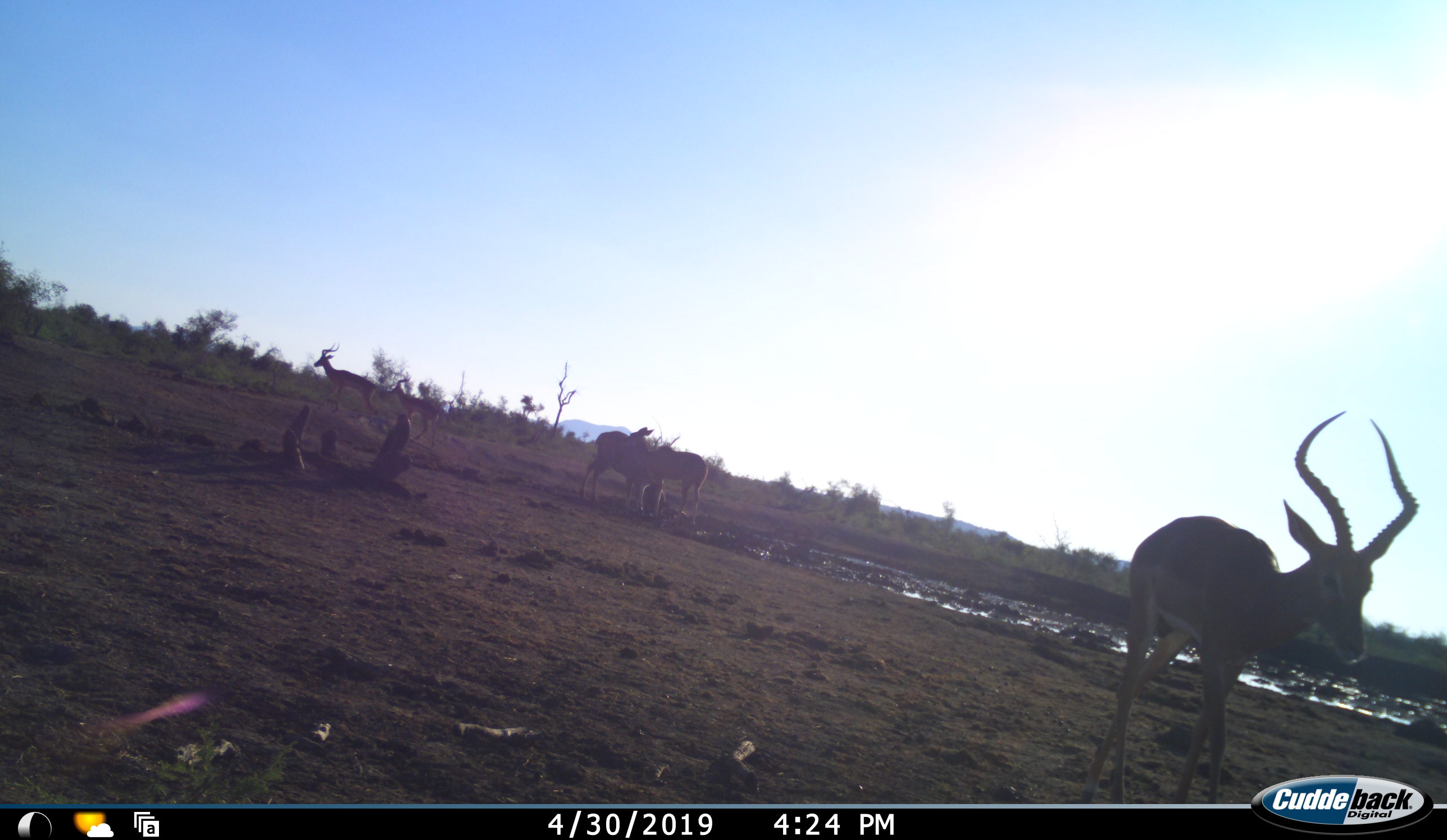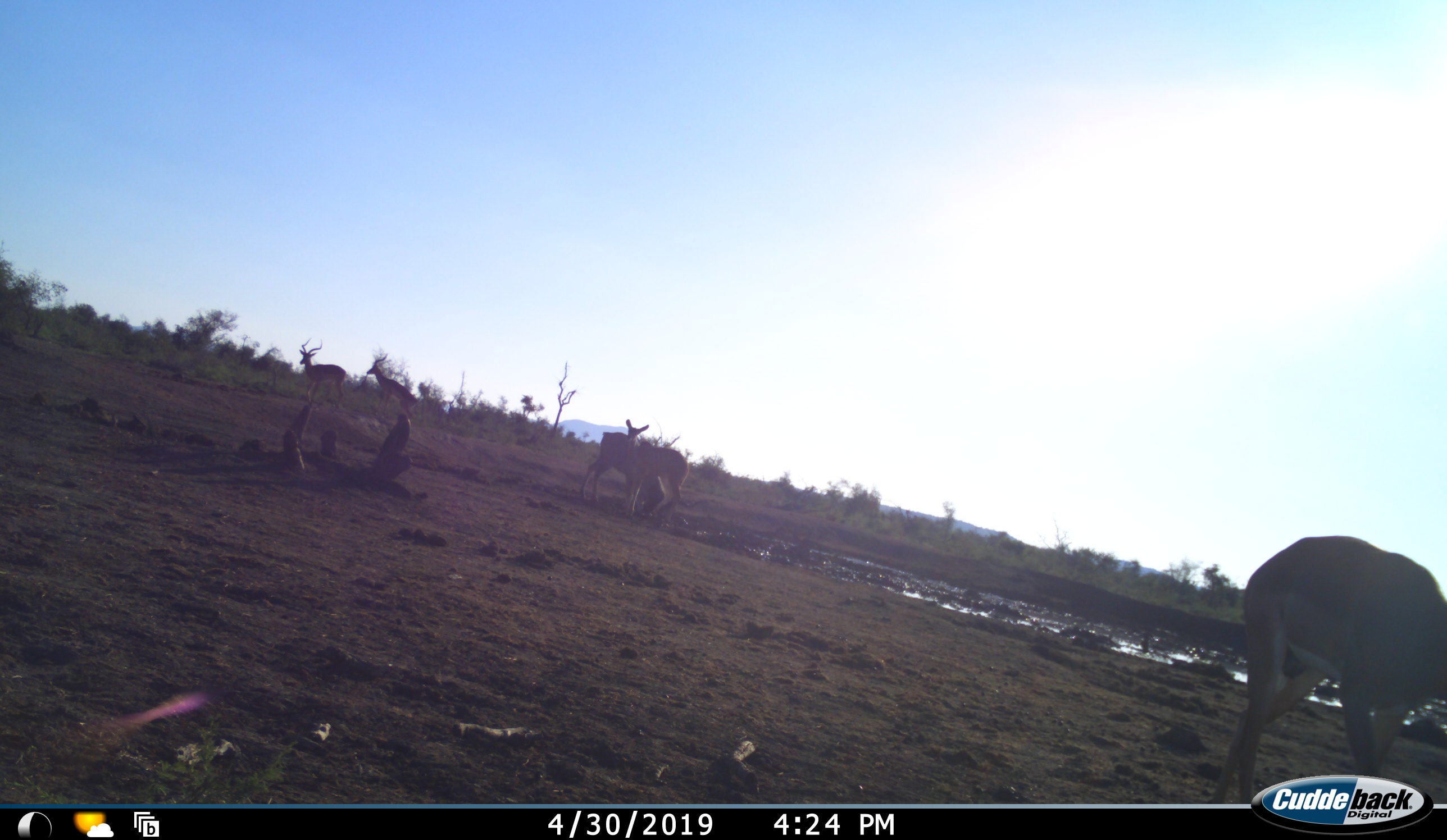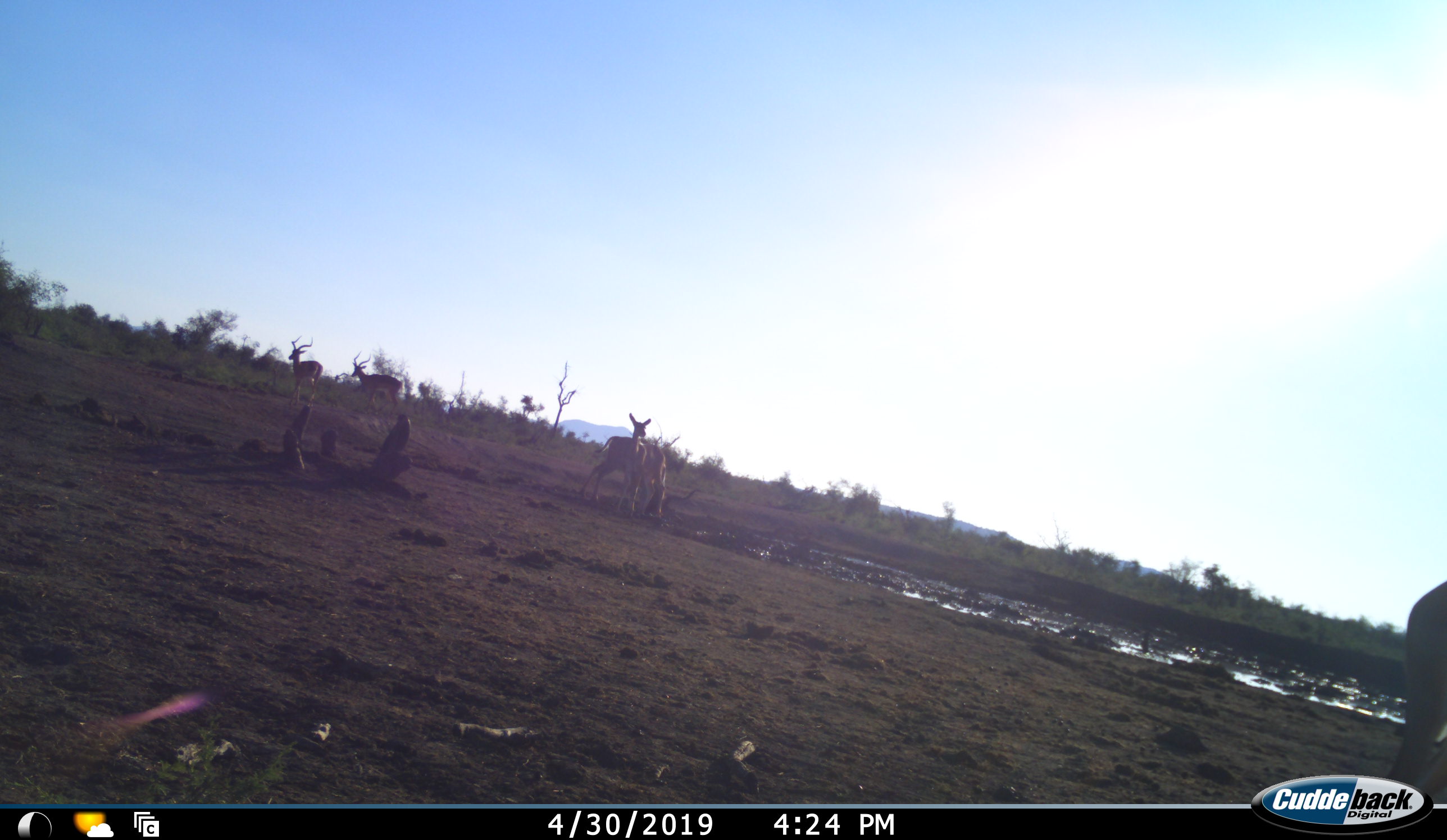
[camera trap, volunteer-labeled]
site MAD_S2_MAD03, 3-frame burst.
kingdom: Animalia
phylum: Chordata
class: Mammalia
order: Artiodactyla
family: Bovidae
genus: Aepyceros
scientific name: Aepyceros melampus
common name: impala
Impala (Aepyceros melampus), count 5. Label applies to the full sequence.